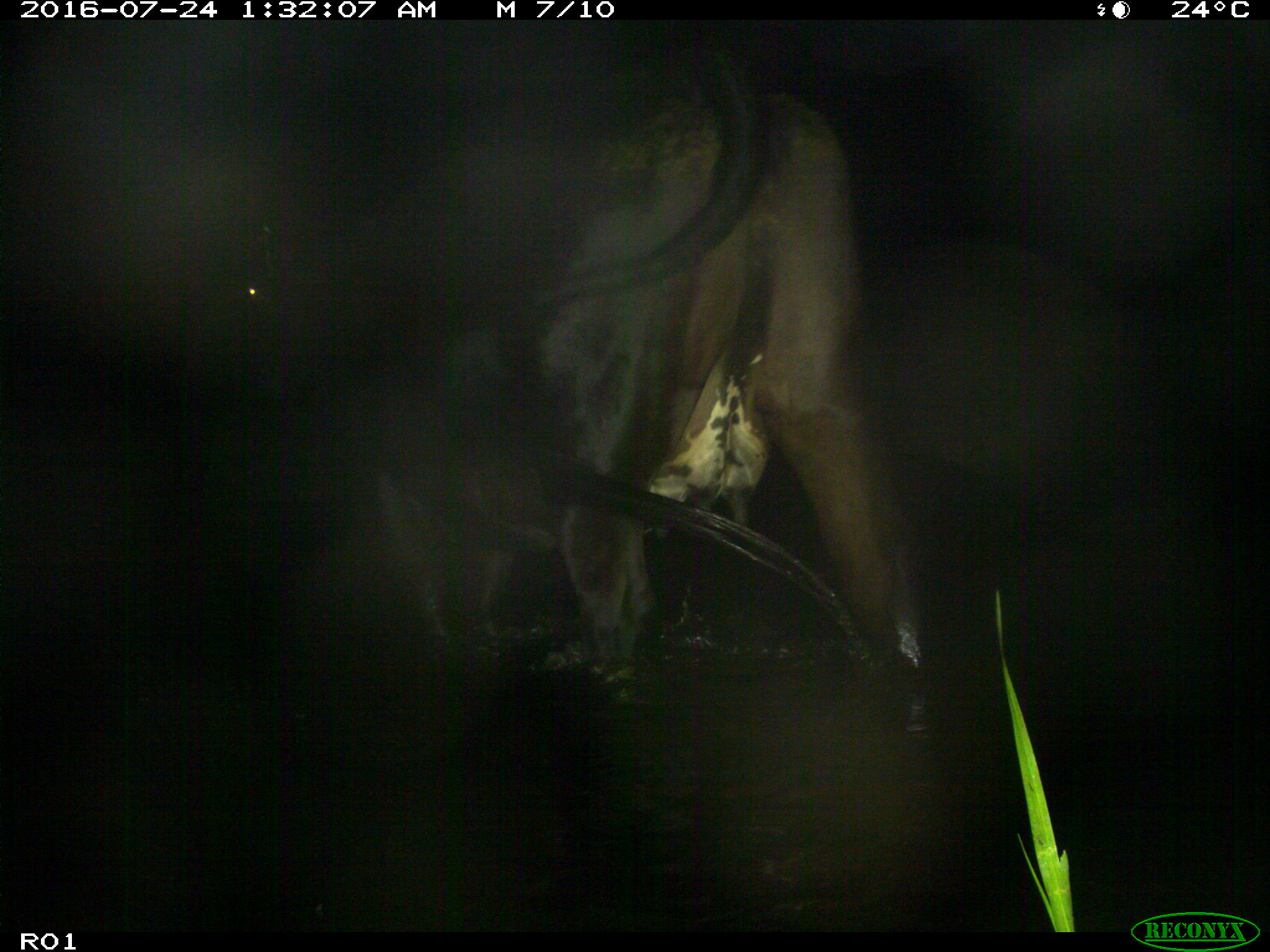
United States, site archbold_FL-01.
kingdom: Animalia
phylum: Chordata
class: Mammalia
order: Artiodactyla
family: Bovidae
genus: Bos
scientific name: Bos taurus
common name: domestic cow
Bos taurus (domestic cow).